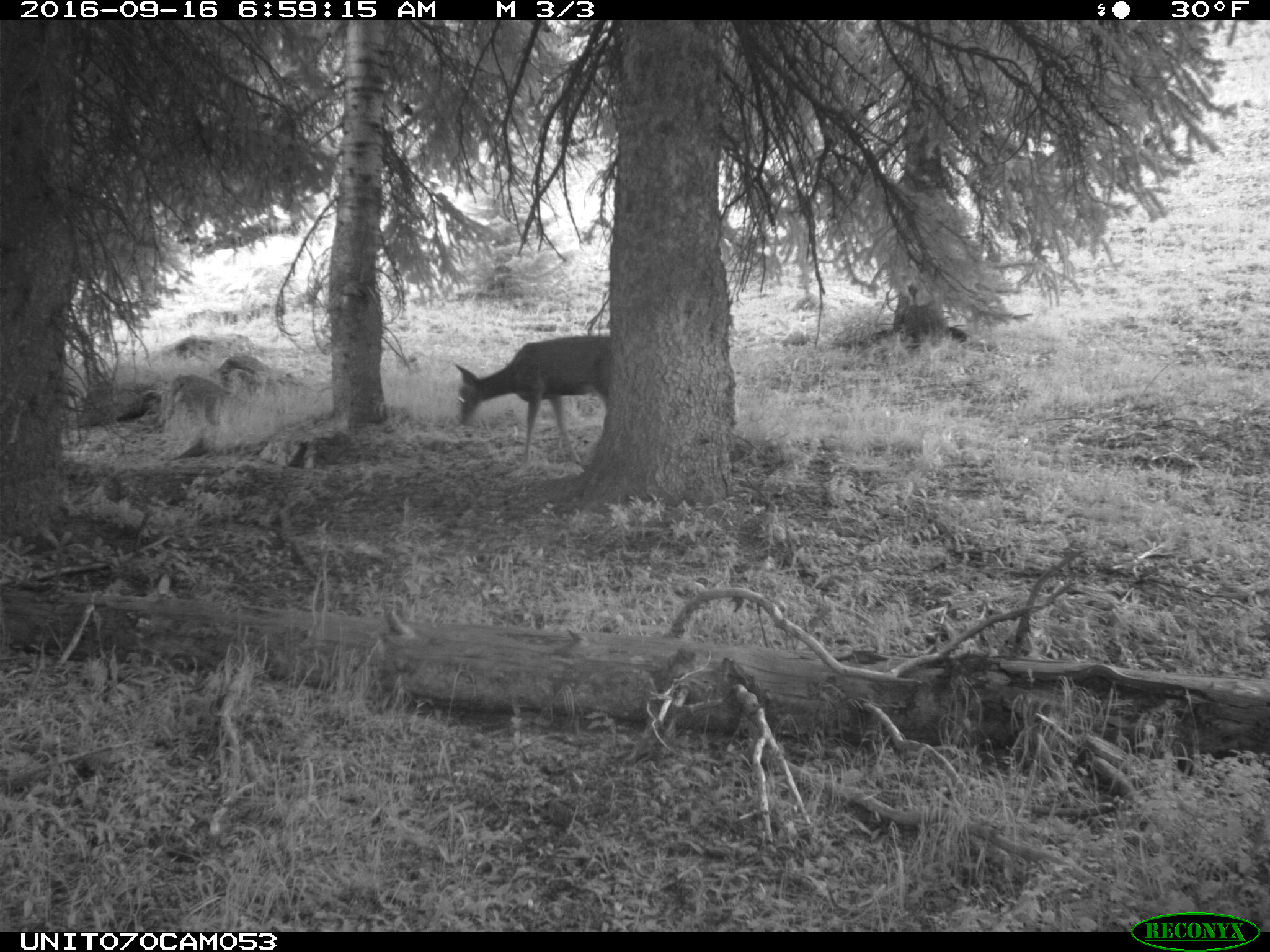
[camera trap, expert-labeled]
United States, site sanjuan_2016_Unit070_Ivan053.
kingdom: Animalia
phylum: Chordata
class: Mammalia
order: Artiodactyla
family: Cervidae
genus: Odocoileus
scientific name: Odocoileus hemionus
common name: mule deer